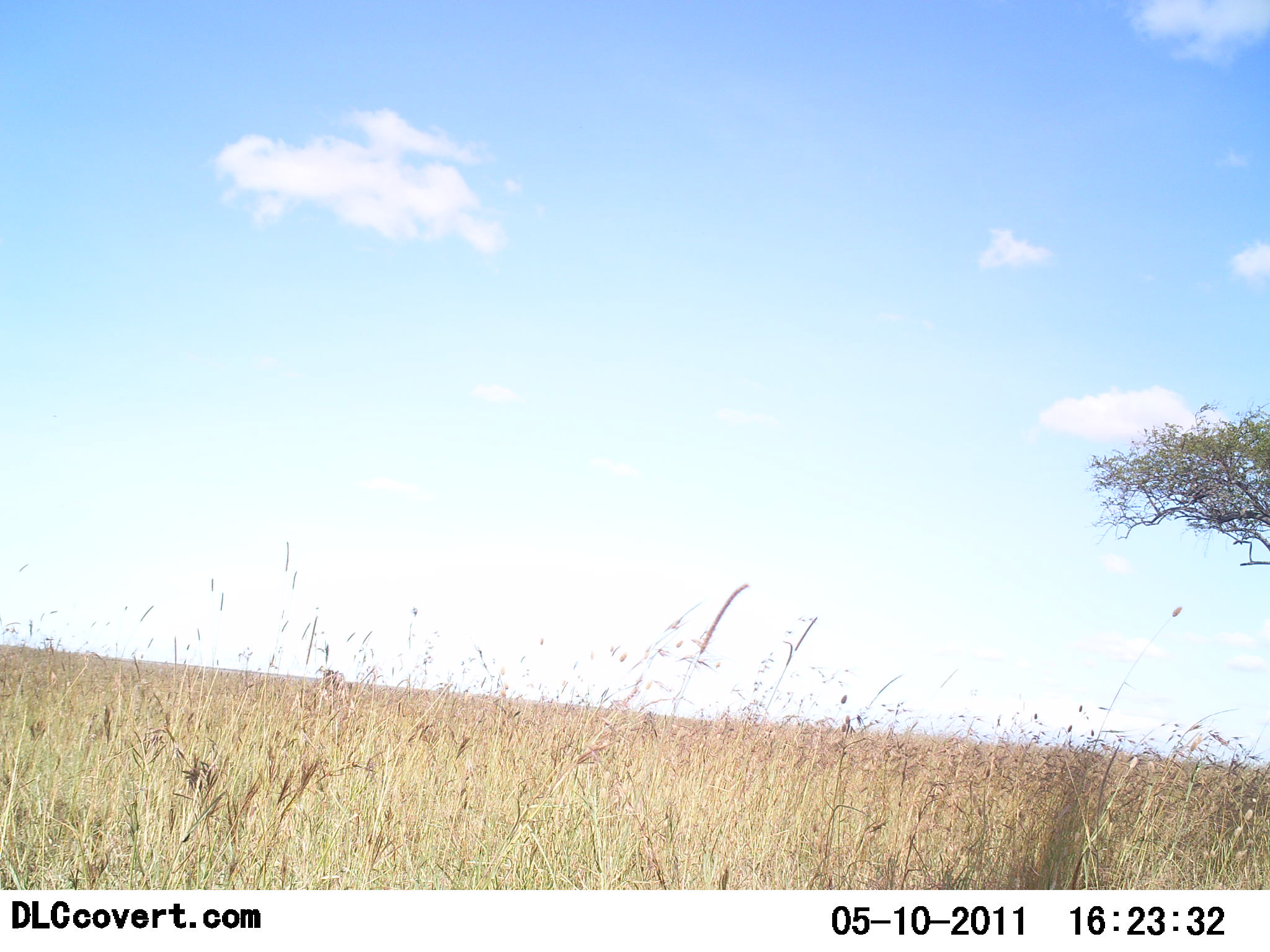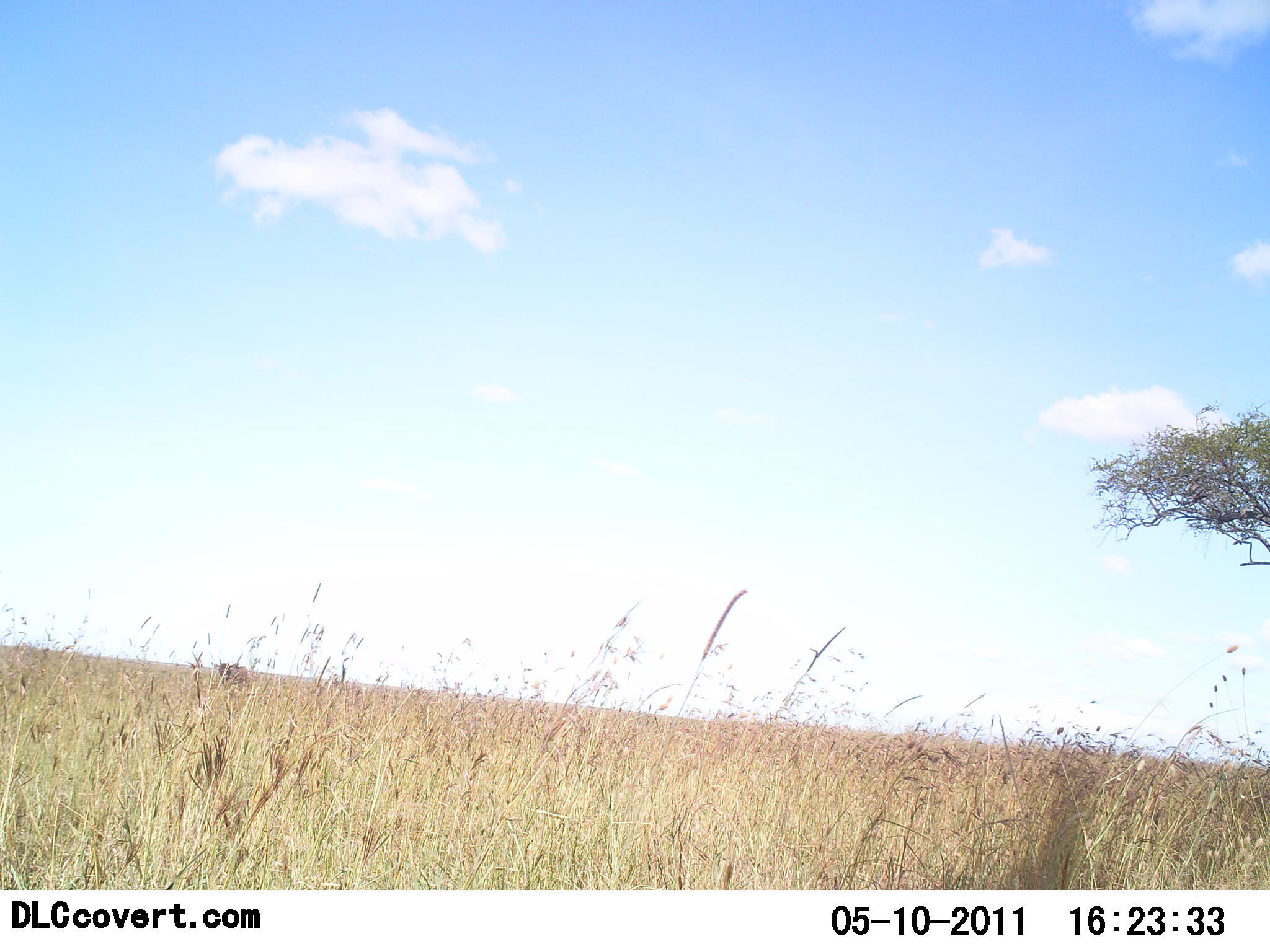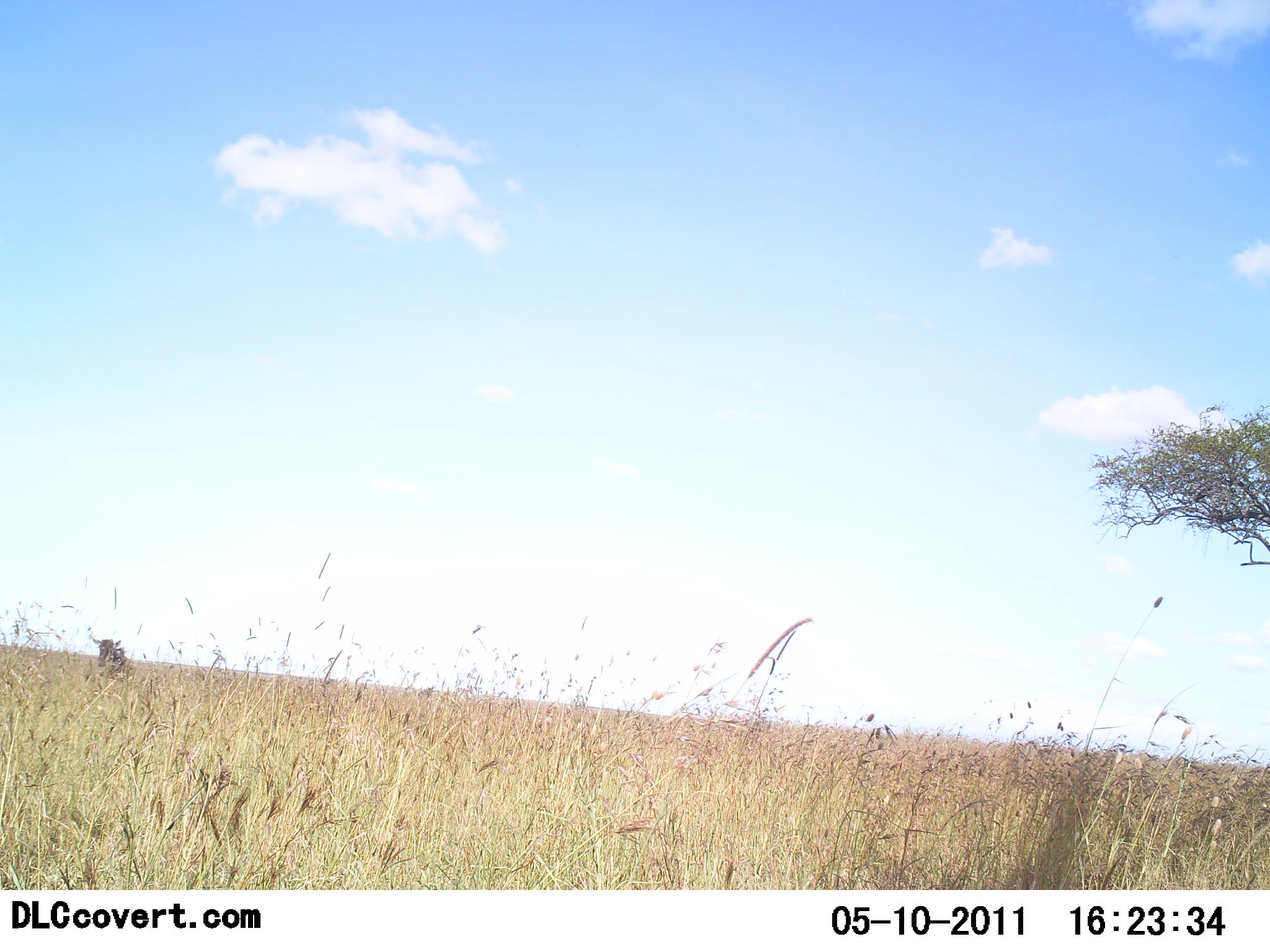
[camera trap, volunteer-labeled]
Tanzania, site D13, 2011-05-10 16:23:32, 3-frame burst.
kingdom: Animalia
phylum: Chordata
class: Mammalia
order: Artiodactyla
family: Bovidae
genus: Connochaetes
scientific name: Connochaetes taurinus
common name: blue wildebeest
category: wildebeest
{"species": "wildebeest (blue wildebeest) (Connochaetes taurinus)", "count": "1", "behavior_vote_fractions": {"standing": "0%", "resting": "0%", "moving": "100%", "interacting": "0%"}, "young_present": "0%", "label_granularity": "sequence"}